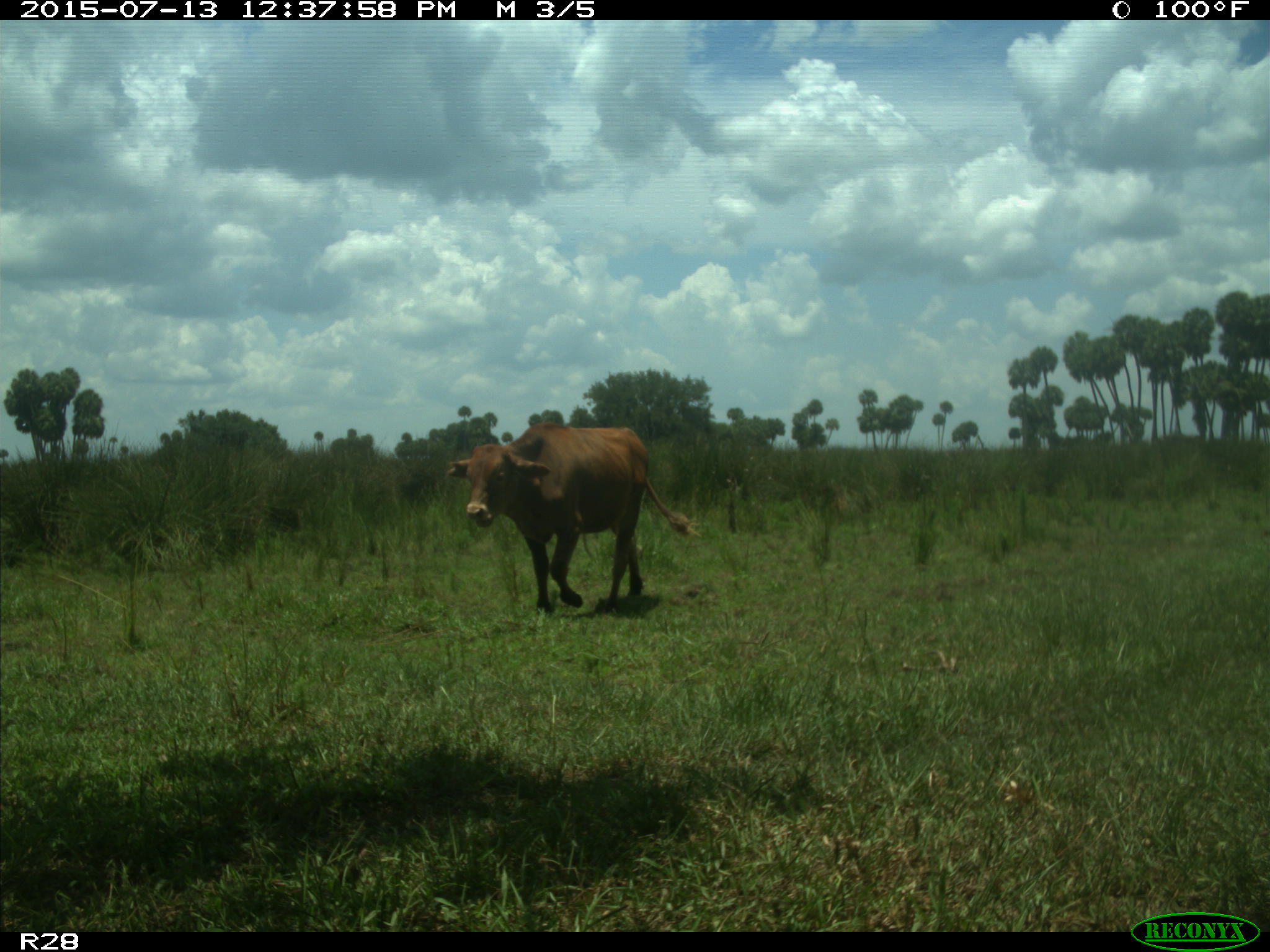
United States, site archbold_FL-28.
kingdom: Animalia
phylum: Chordata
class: Mammalia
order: Artiodactyla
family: Bovidae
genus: Bos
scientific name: Bos taurus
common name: domestic cow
Bos taurus (domestic cow).